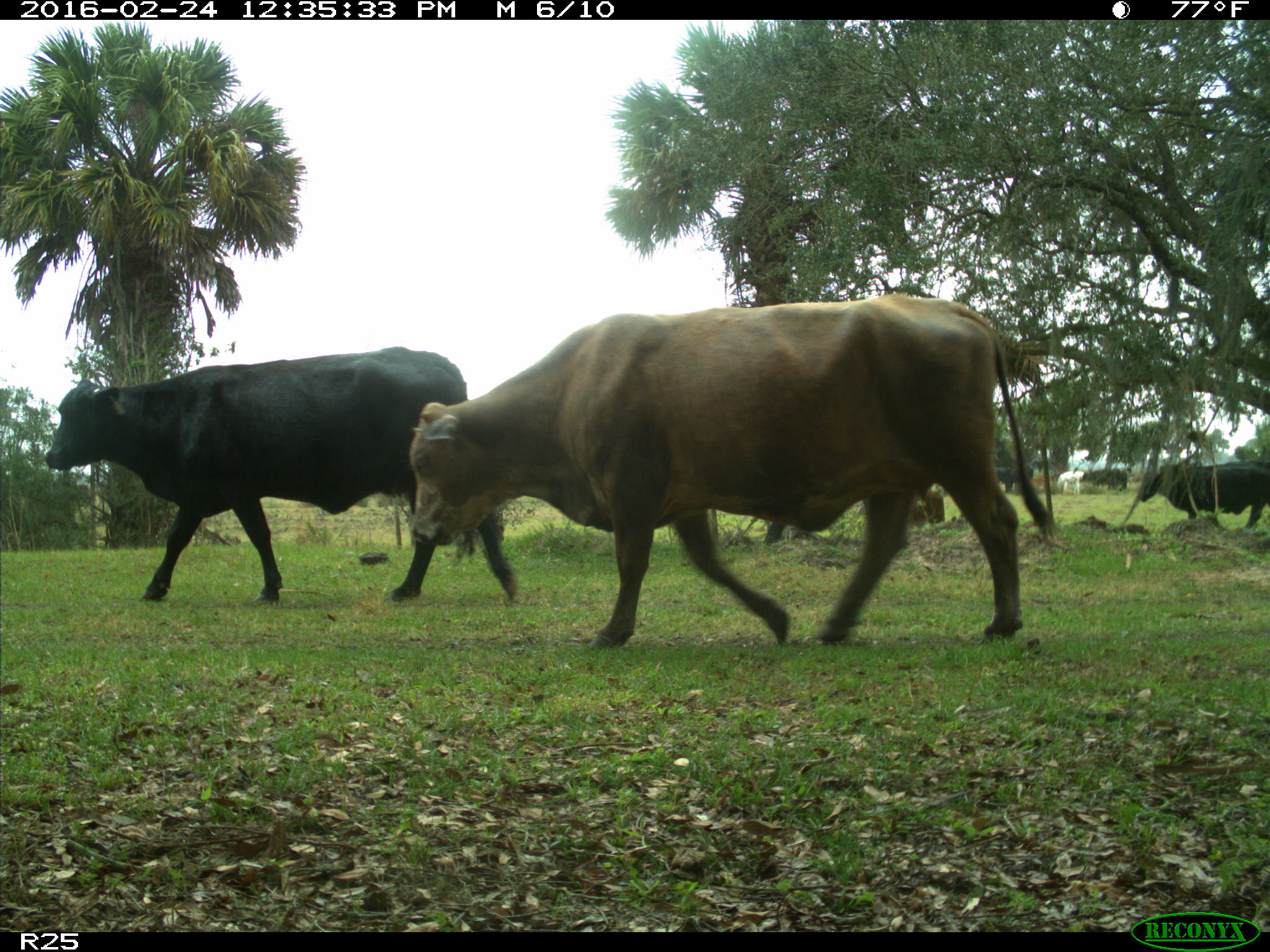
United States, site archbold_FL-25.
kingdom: Animalia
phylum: Chordata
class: Mammalia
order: Artiodactyla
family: Bovidae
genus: Bos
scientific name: Bos taurus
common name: domestic cow